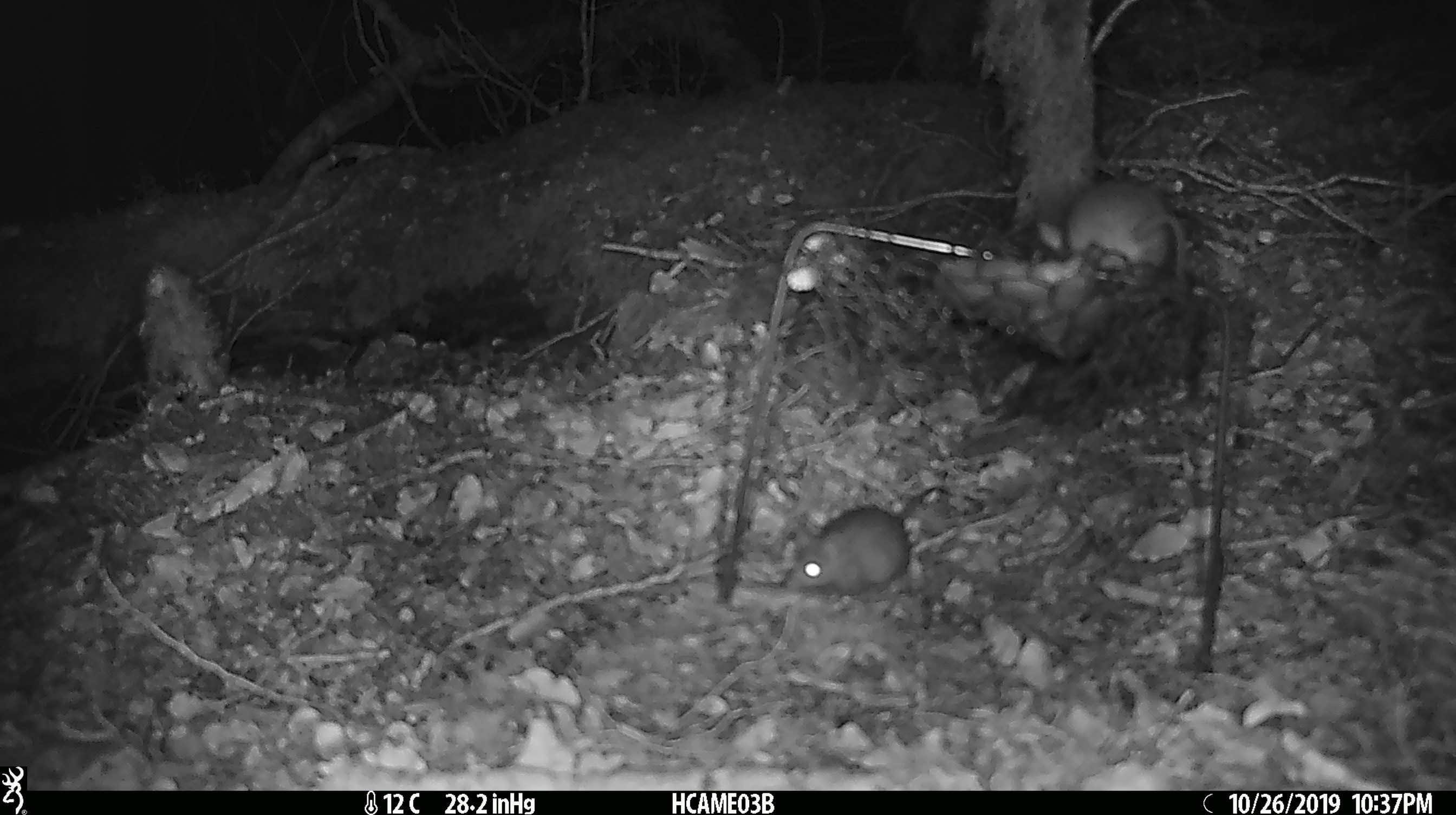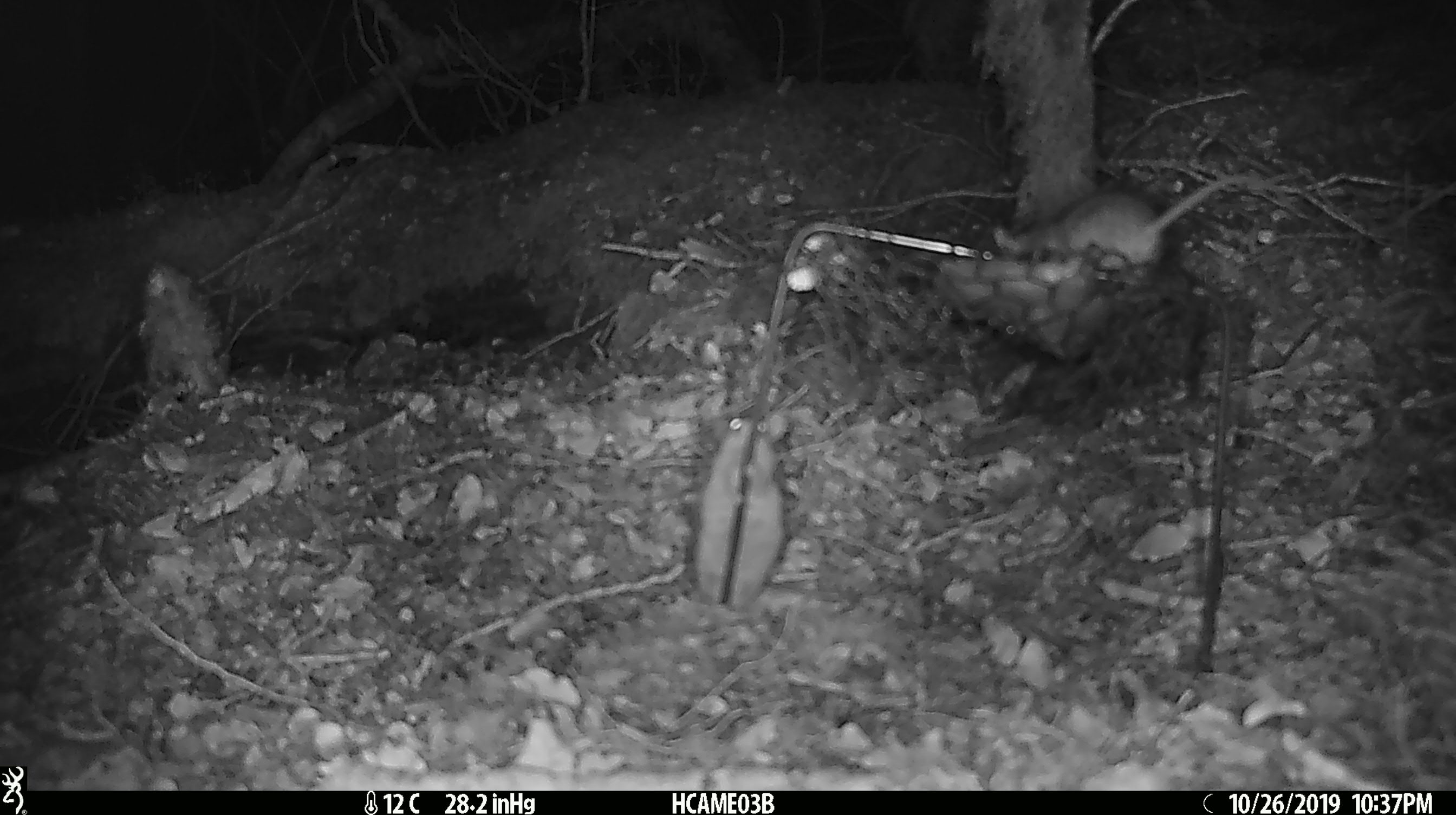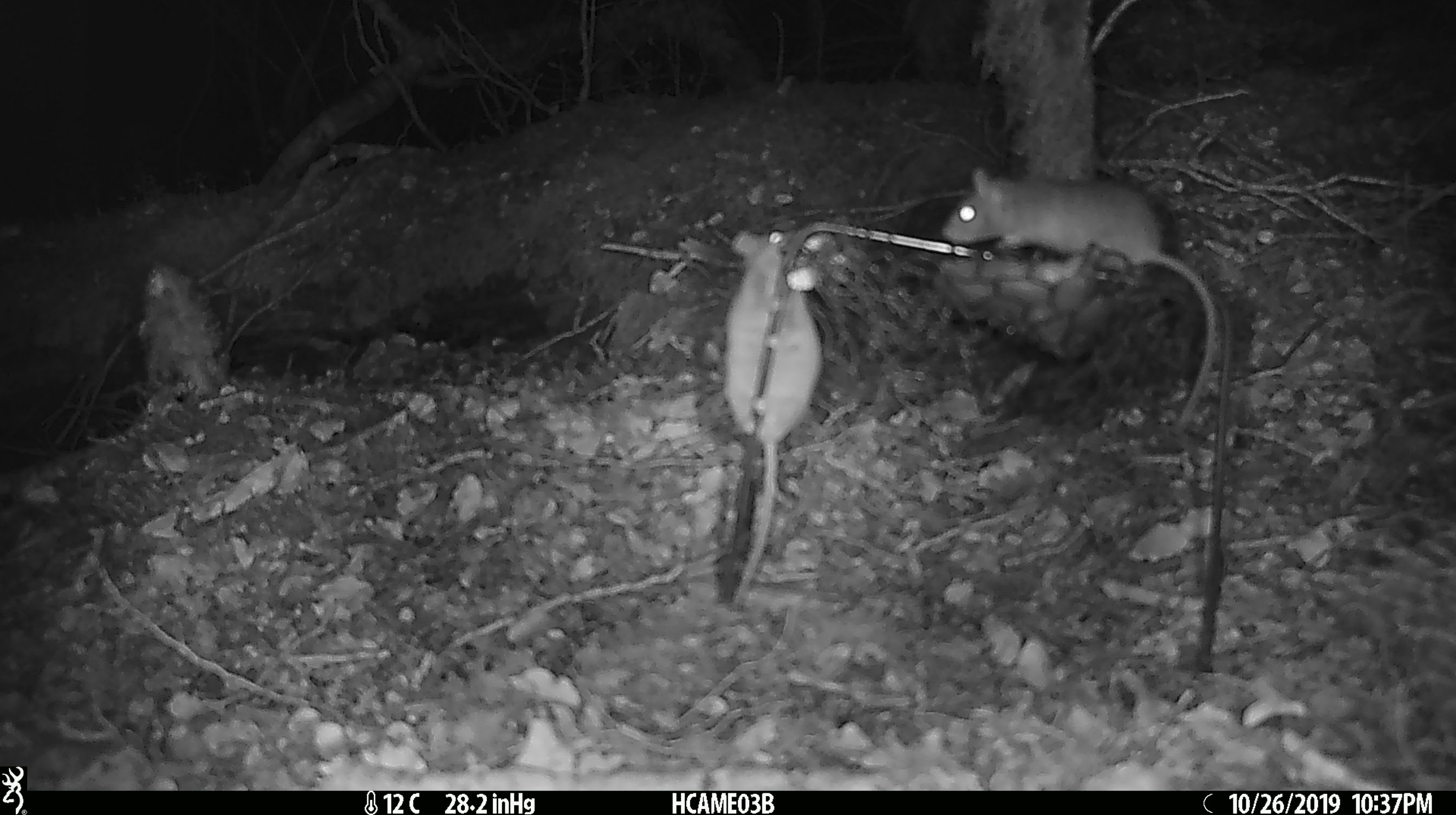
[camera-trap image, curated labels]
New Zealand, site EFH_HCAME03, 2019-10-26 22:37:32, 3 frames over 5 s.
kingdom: Animalia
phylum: Chordata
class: Mammalia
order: Rodentia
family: Muridae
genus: Mus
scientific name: Mus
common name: mouse